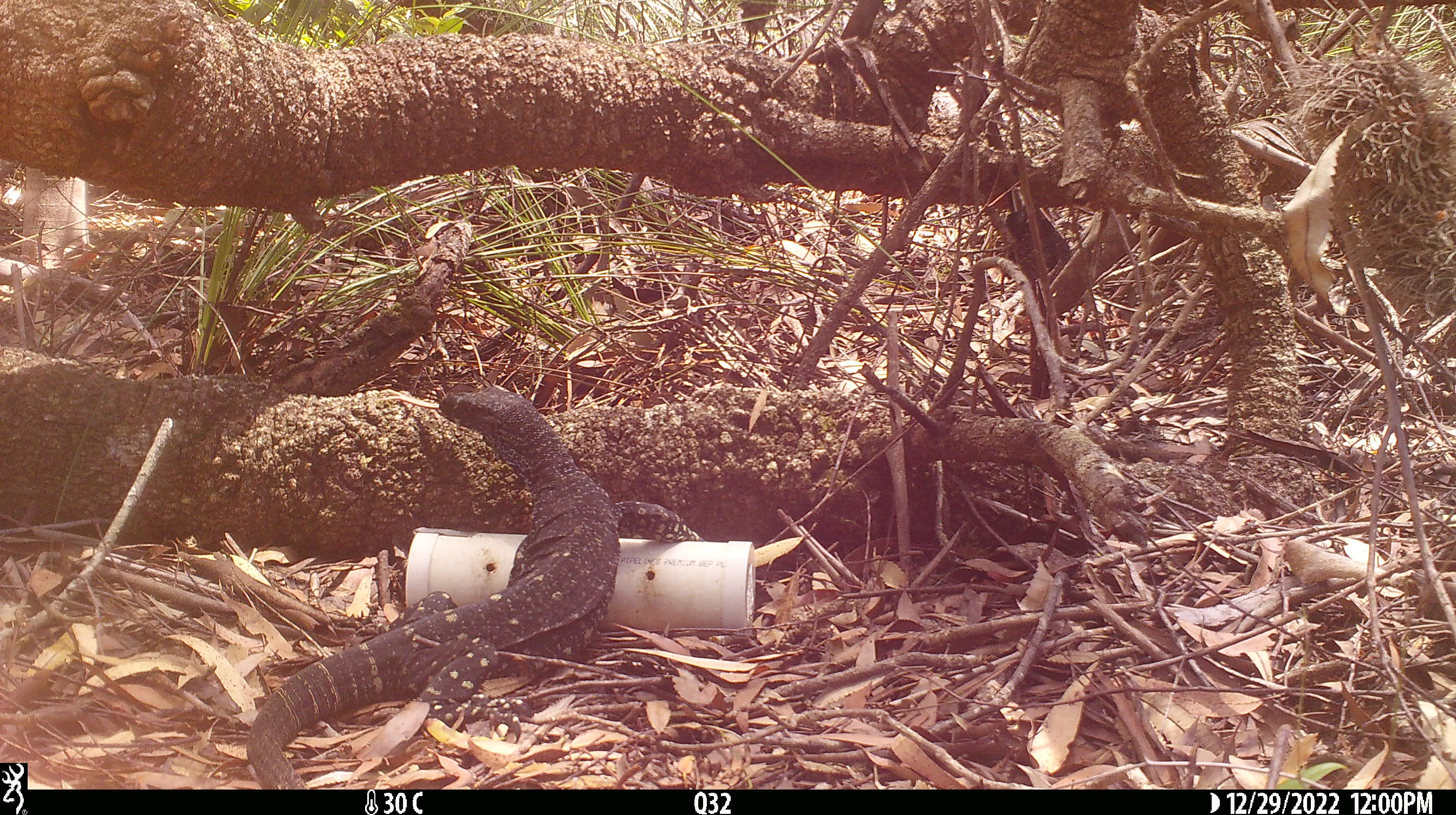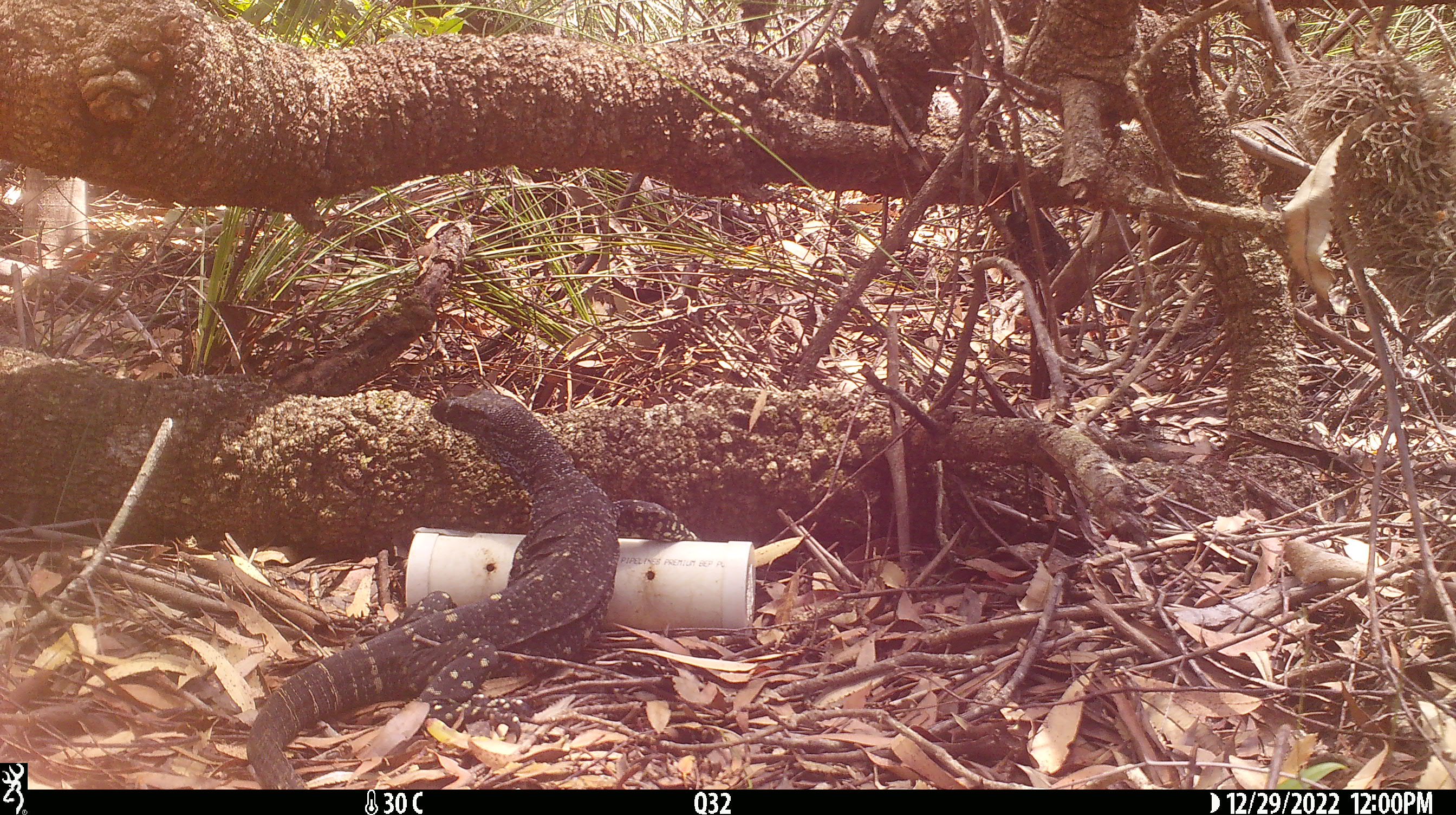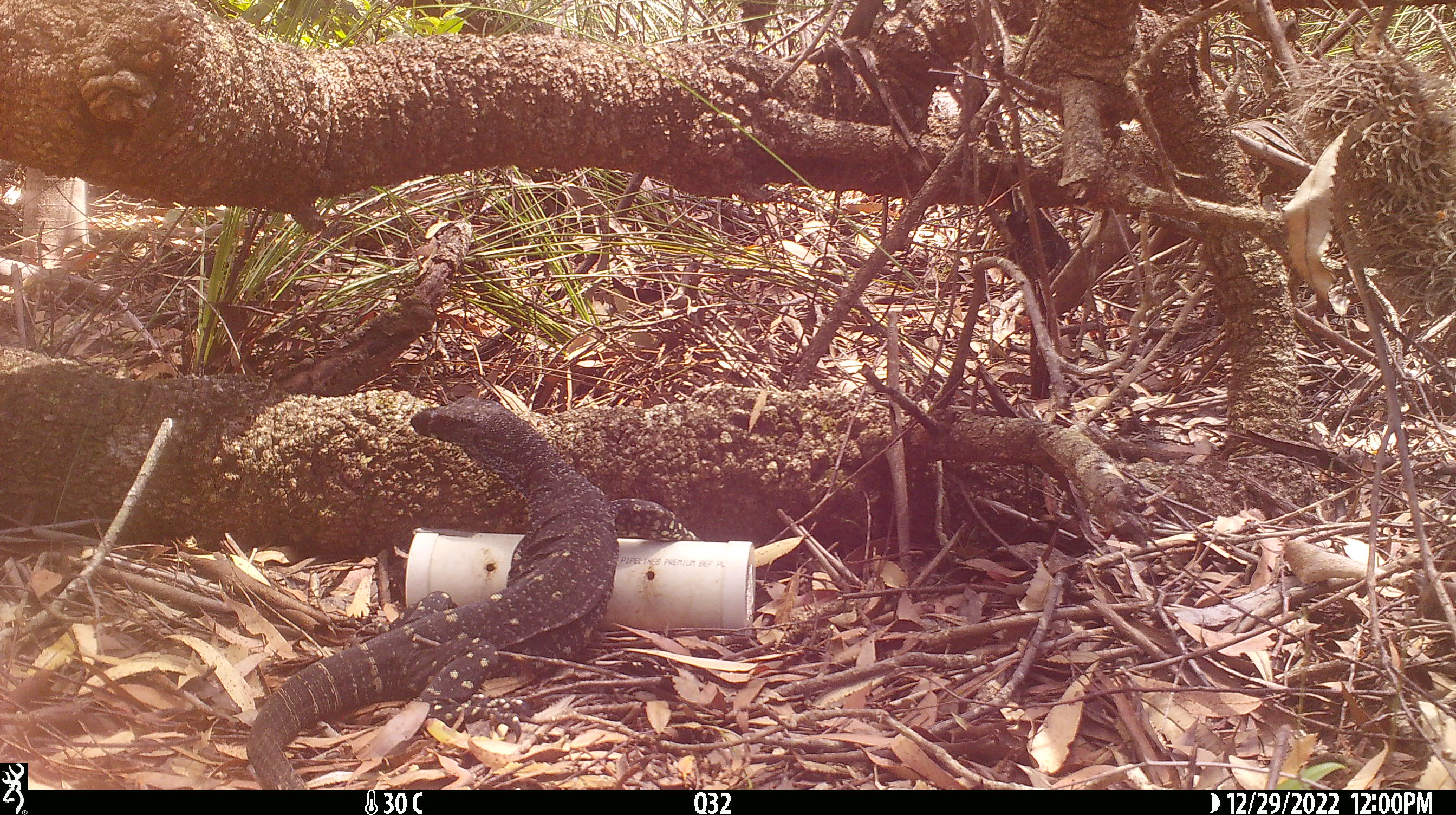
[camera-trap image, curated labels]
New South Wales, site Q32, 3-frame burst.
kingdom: Animalia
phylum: Chordata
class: Reptilia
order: Squamata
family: Varanidae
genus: Varanus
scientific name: Varanus varius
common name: lace monitor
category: goanna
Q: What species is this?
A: Goanna (lace monitor) (Varanus varius).